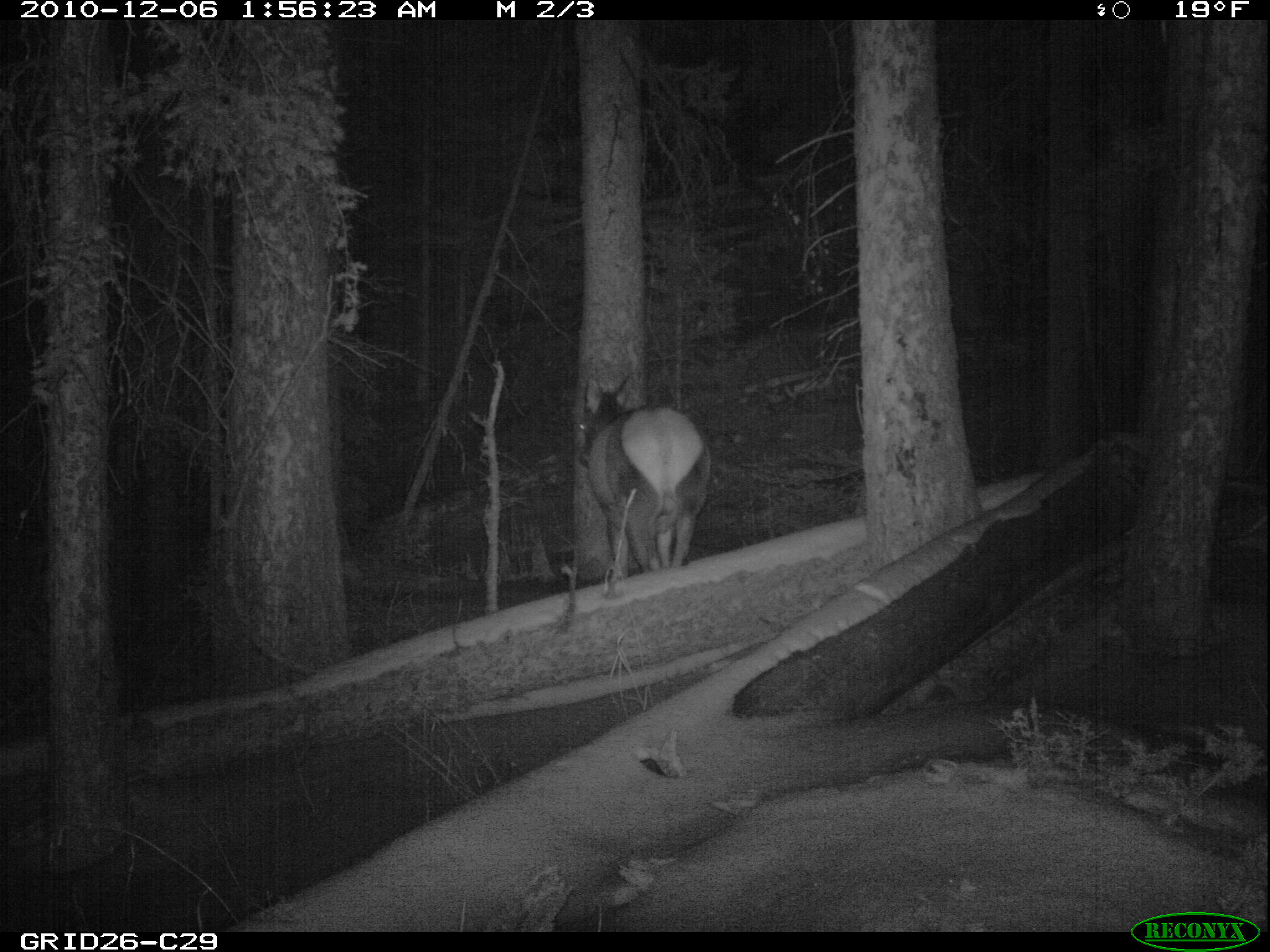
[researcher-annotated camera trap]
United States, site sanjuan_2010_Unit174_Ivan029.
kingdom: Animalia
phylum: Chordata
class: Mammalia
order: Artiodactyla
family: Cervidae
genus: Cervus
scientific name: Cervus elaphus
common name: red deer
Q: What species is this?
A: Cervus elaphus (red deer).